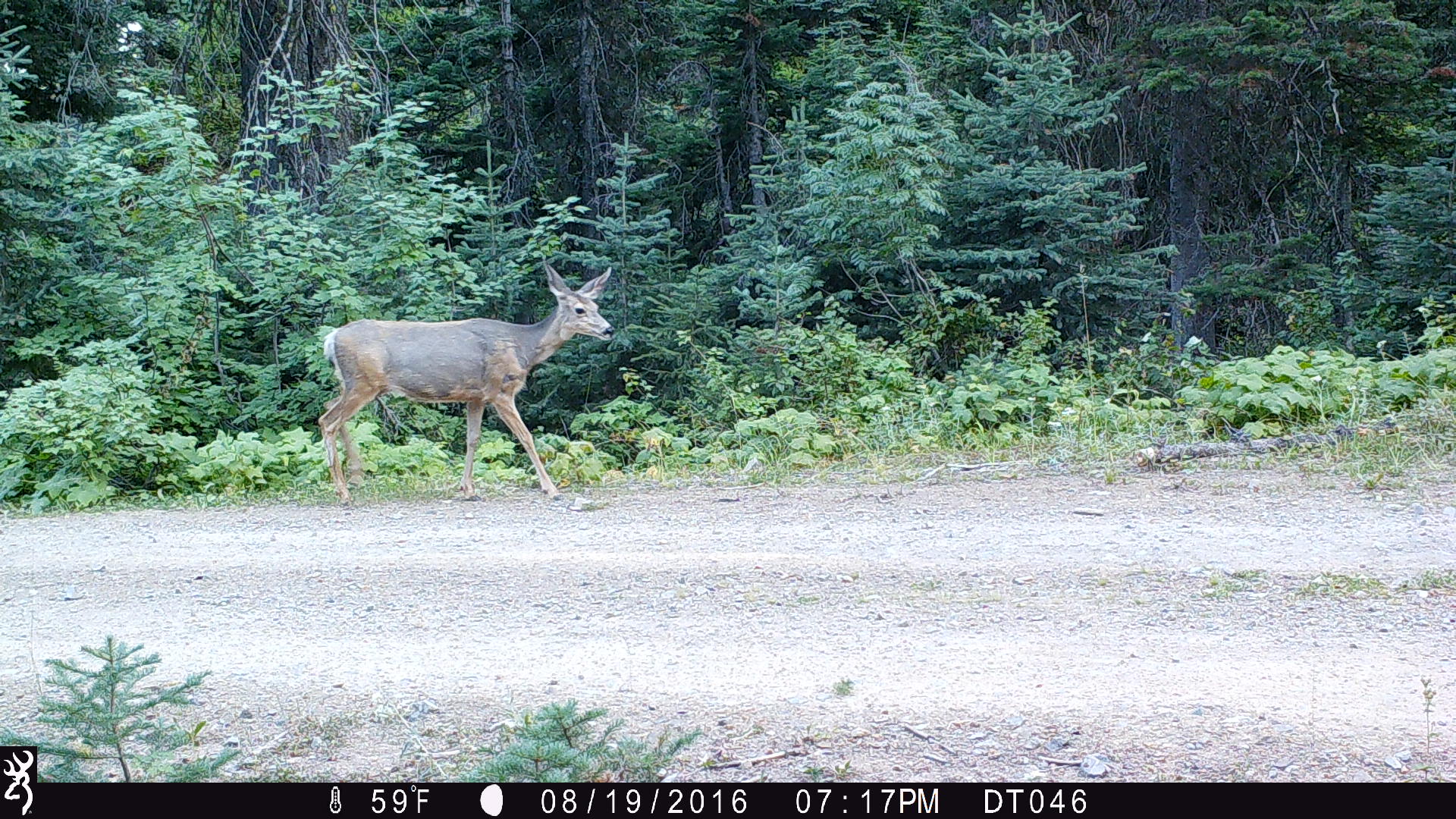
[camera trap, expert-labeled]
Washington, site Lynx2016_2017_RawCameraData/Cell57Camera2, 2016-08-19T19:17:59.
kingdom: Animalia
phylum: Chordata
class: Mammalia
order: Artiodactyla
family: Cervidae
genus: Odocoileus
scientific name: Odocoileus hemionus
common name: mule deer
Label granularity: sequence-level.